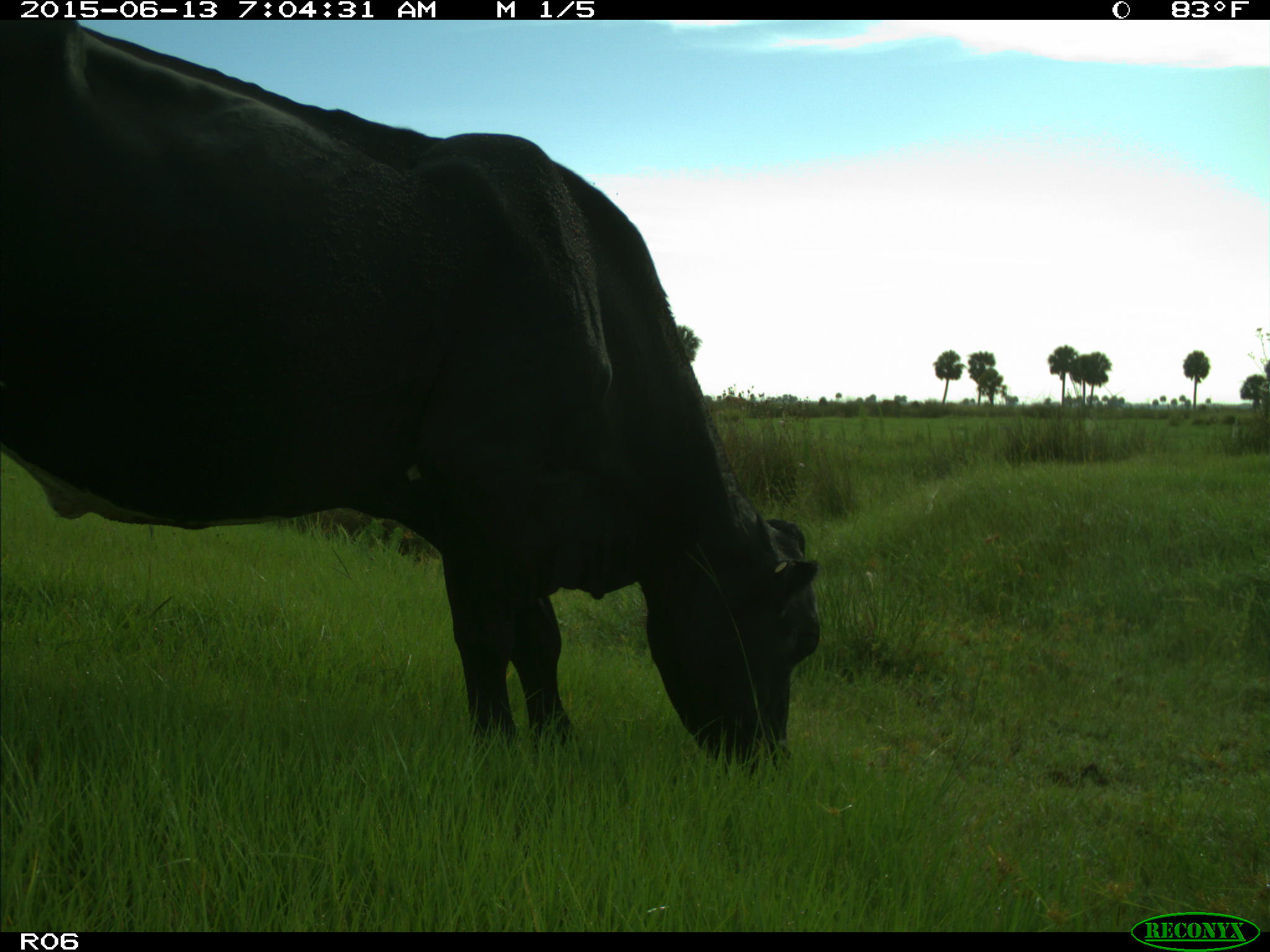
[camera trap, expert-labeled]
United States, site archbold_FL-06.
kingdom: Animalia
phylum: Chordata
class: Mammalia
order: Artiodactyla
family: Bovidae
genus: Bos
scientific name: Bos taurus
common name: domestic cow